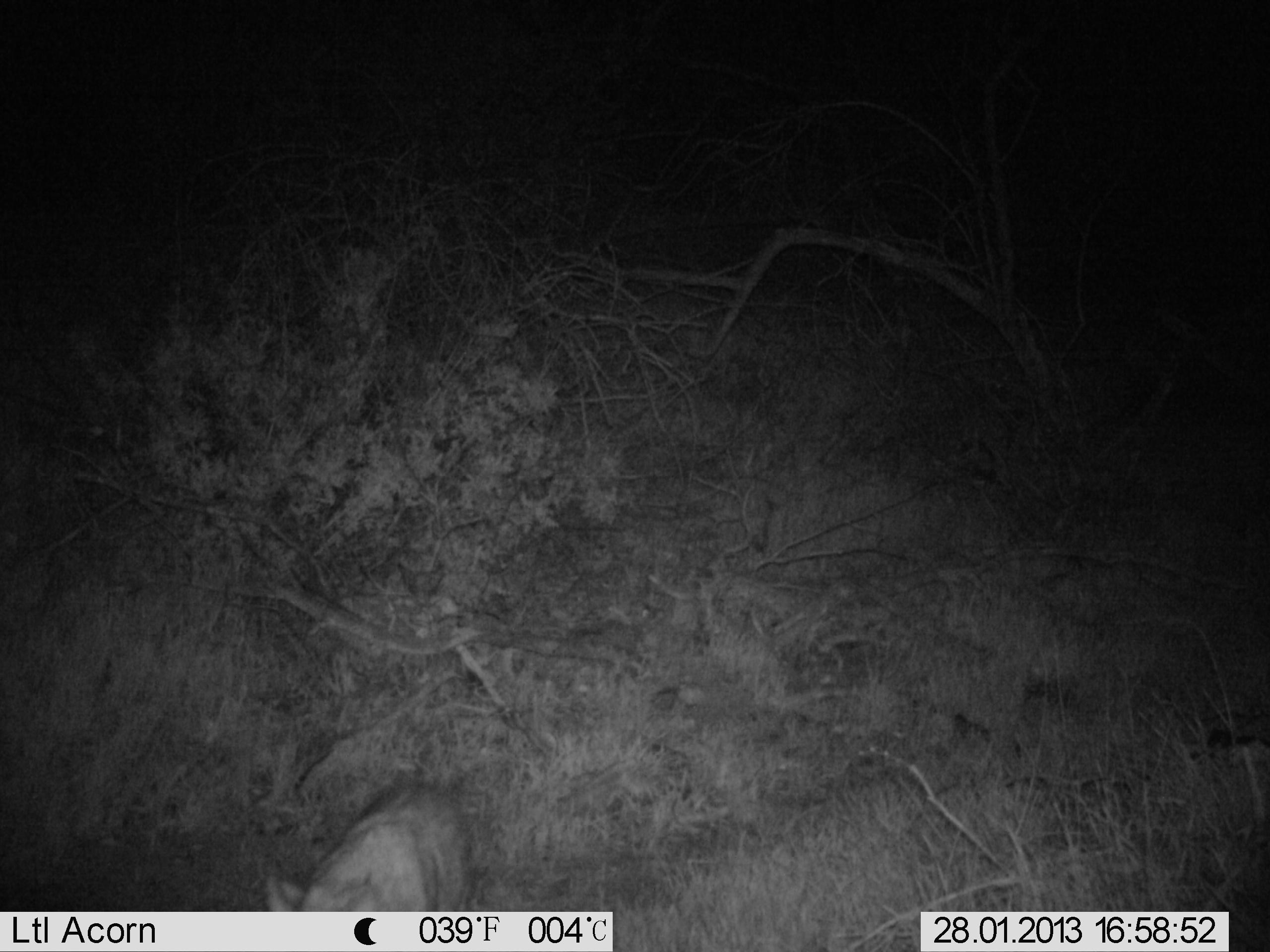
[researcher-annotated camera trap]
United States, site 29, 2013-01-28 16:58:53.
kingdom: Animalia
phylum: Chordata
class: Mammalia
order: Carnivora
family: Felidae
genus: Lynx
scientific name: Lynx rufus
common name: bobcat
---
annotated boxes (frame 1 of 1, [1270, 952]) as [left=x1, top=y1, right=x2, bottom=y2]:
bobcat: [left=261, top=789, right=486, bottom=914]